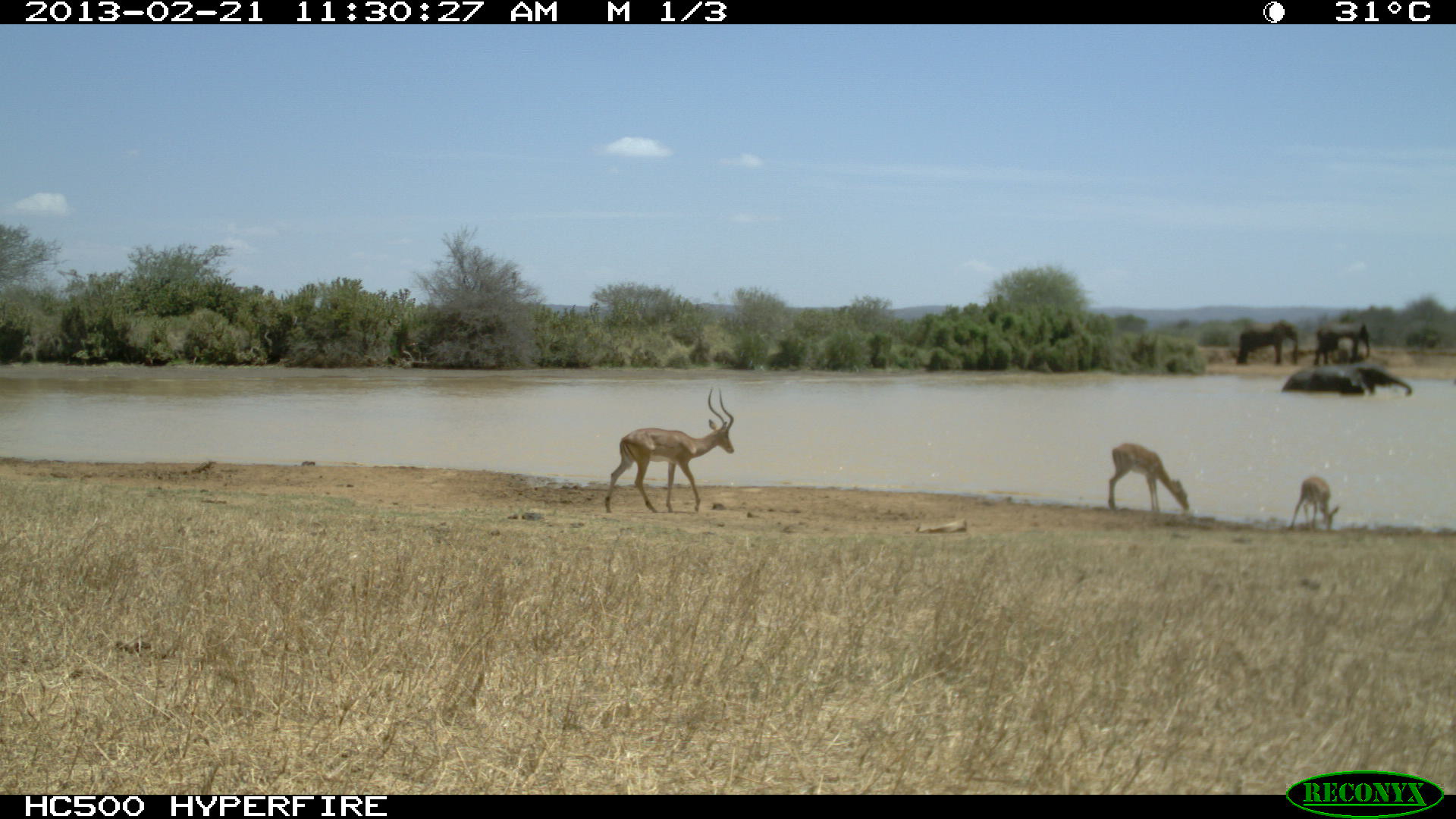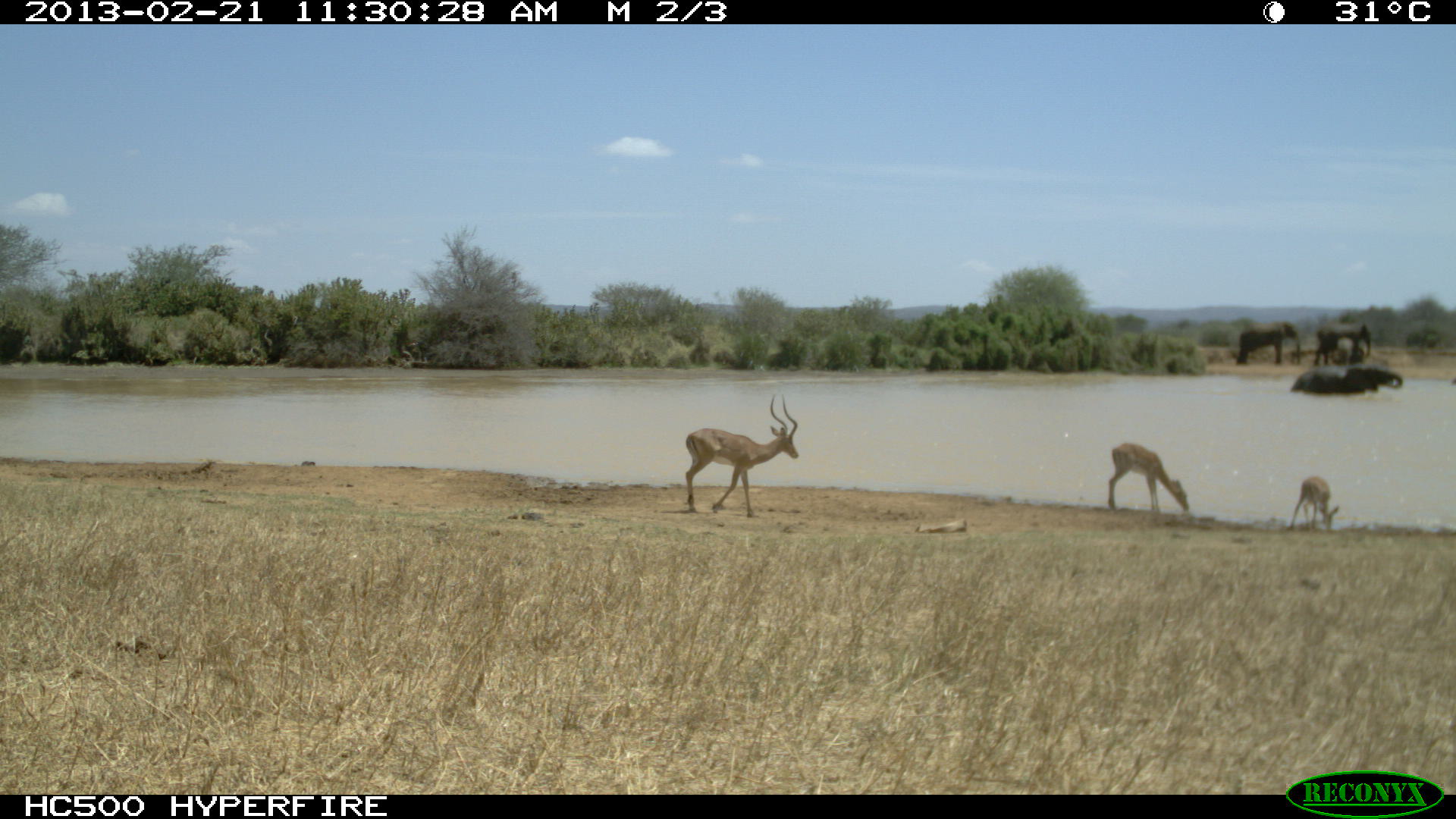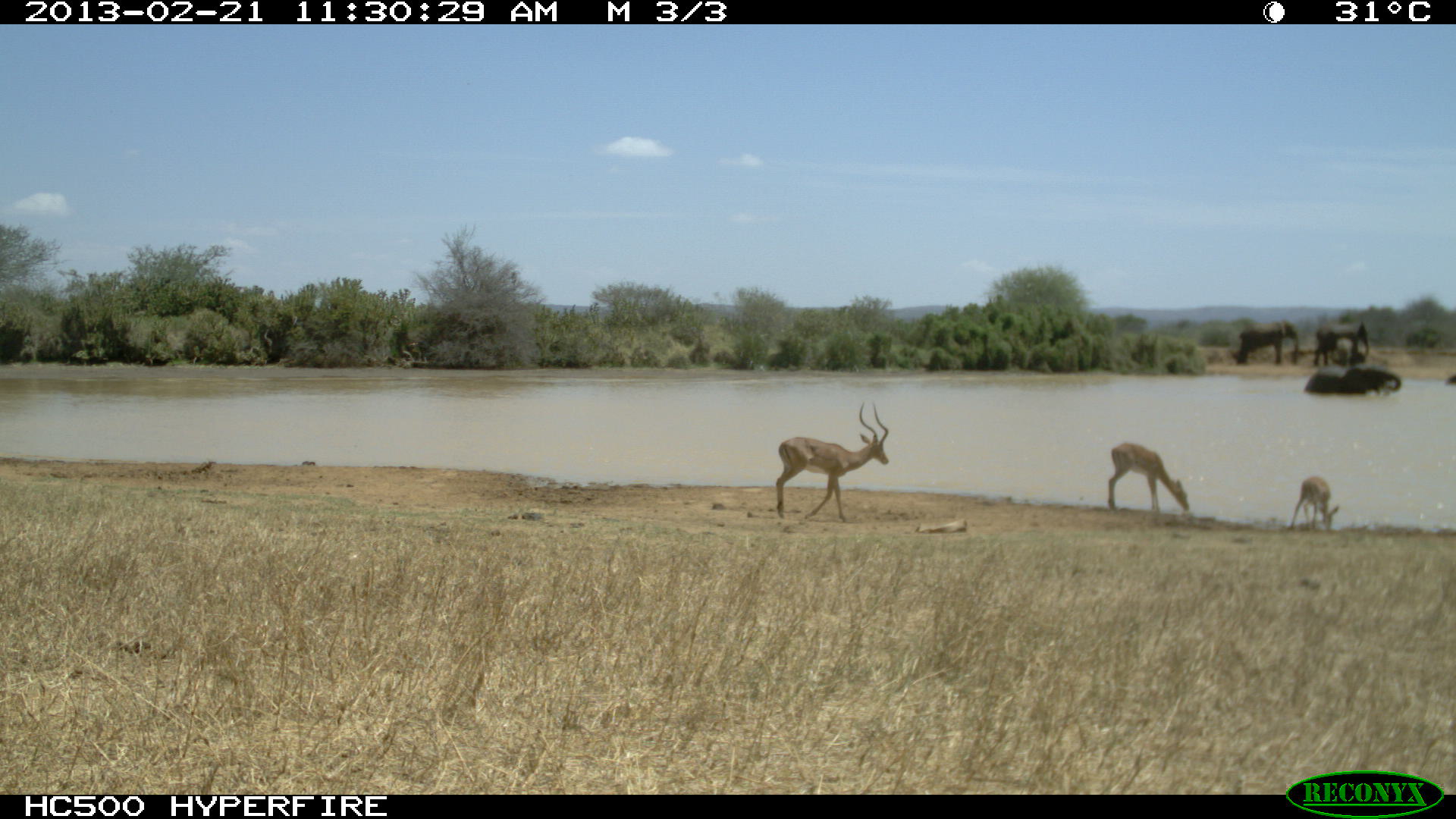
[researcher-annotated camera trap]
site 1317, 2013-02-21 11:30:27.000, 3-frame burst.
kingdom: Animalia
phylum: Chordata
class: Mammalia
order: Artiodactyla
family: Bovidae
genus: Aepyceros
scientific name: Aepyceros melampus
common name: impala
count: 3